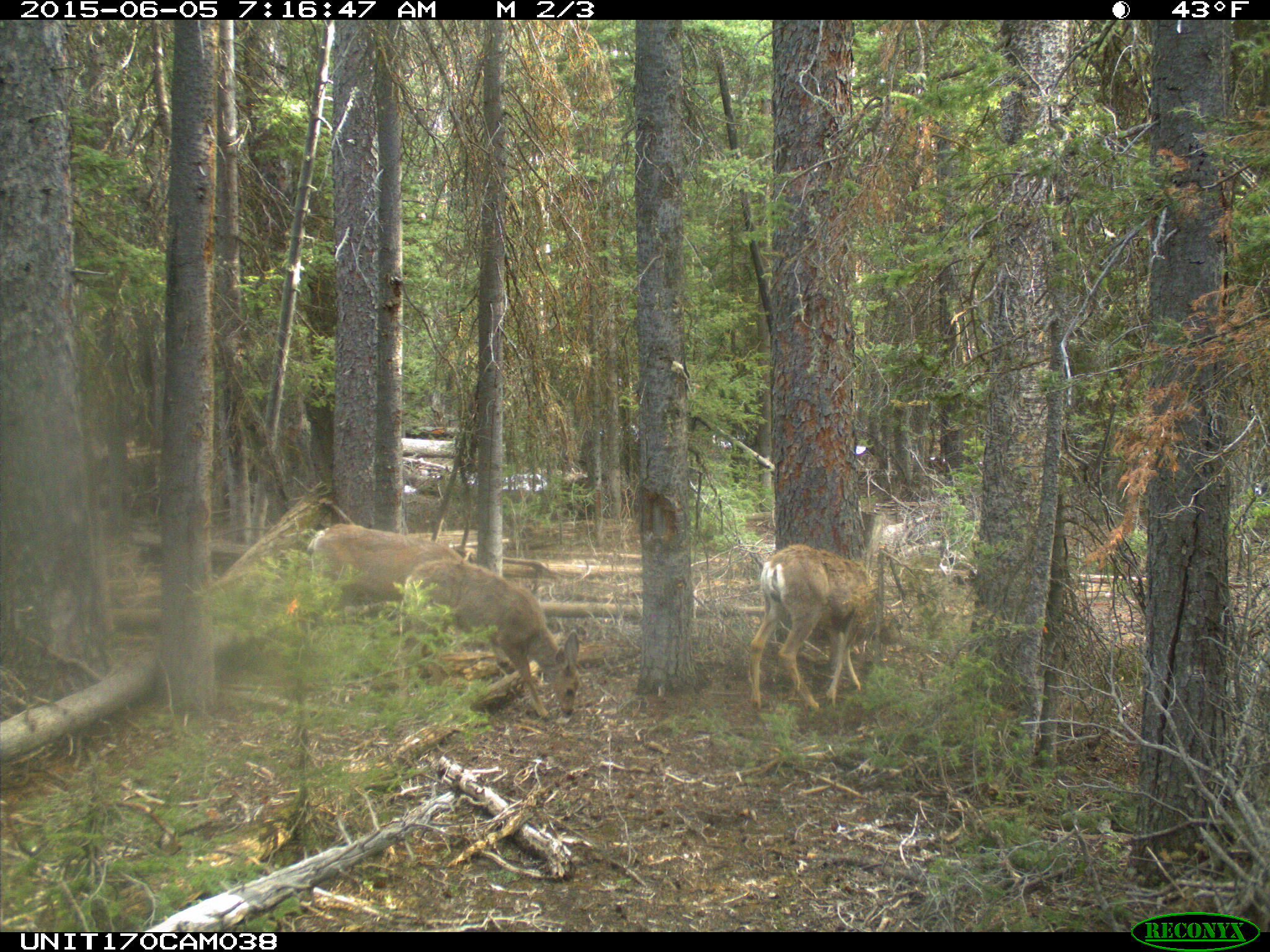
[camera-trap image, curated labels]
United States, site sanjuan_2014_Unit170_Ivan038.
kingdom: Animalia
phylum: Chordata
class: Mammalia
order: Artiodactyla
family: Cervidae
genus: Odocoileus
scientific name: Odocoileus hemionus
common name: mule deer